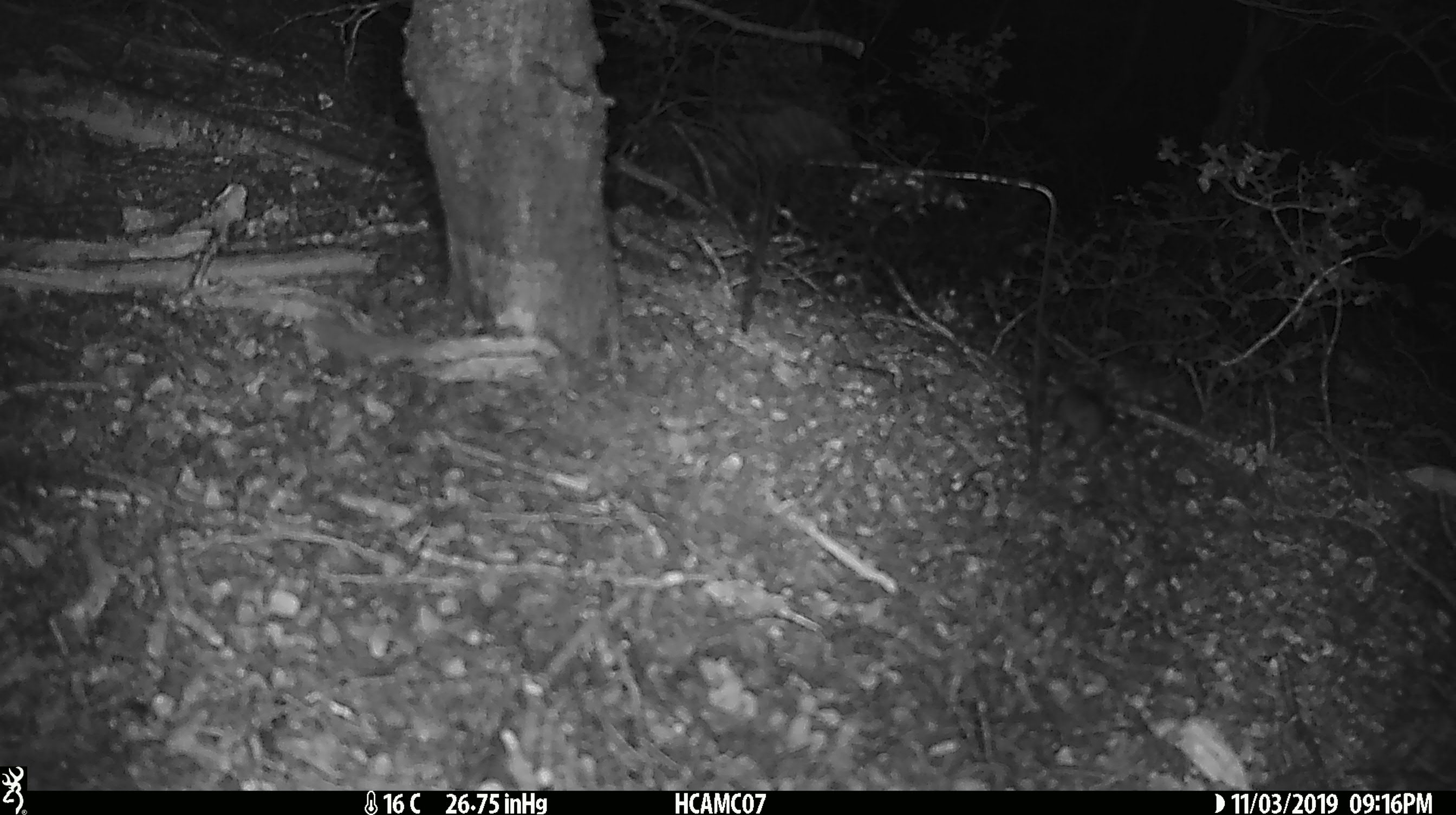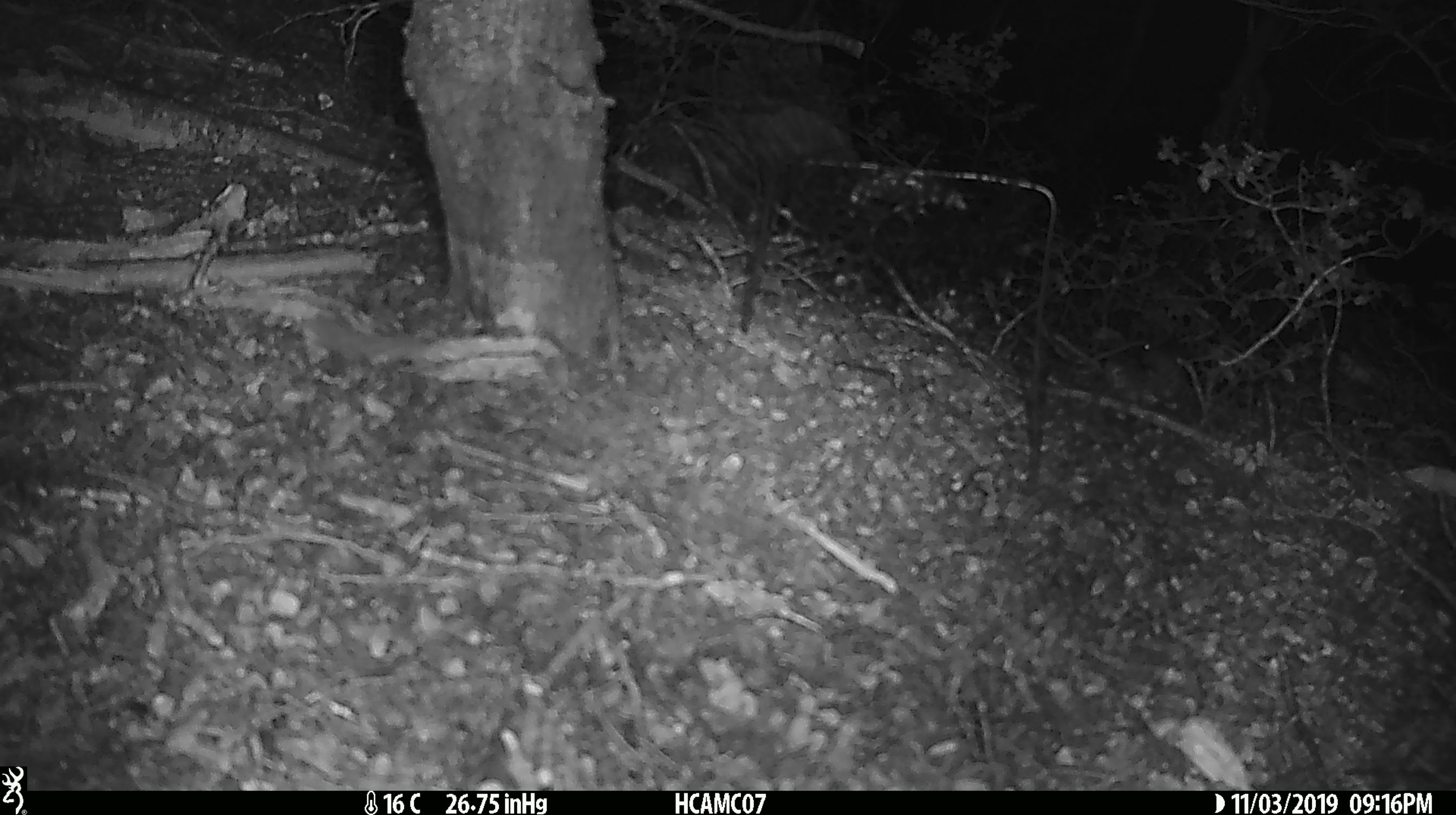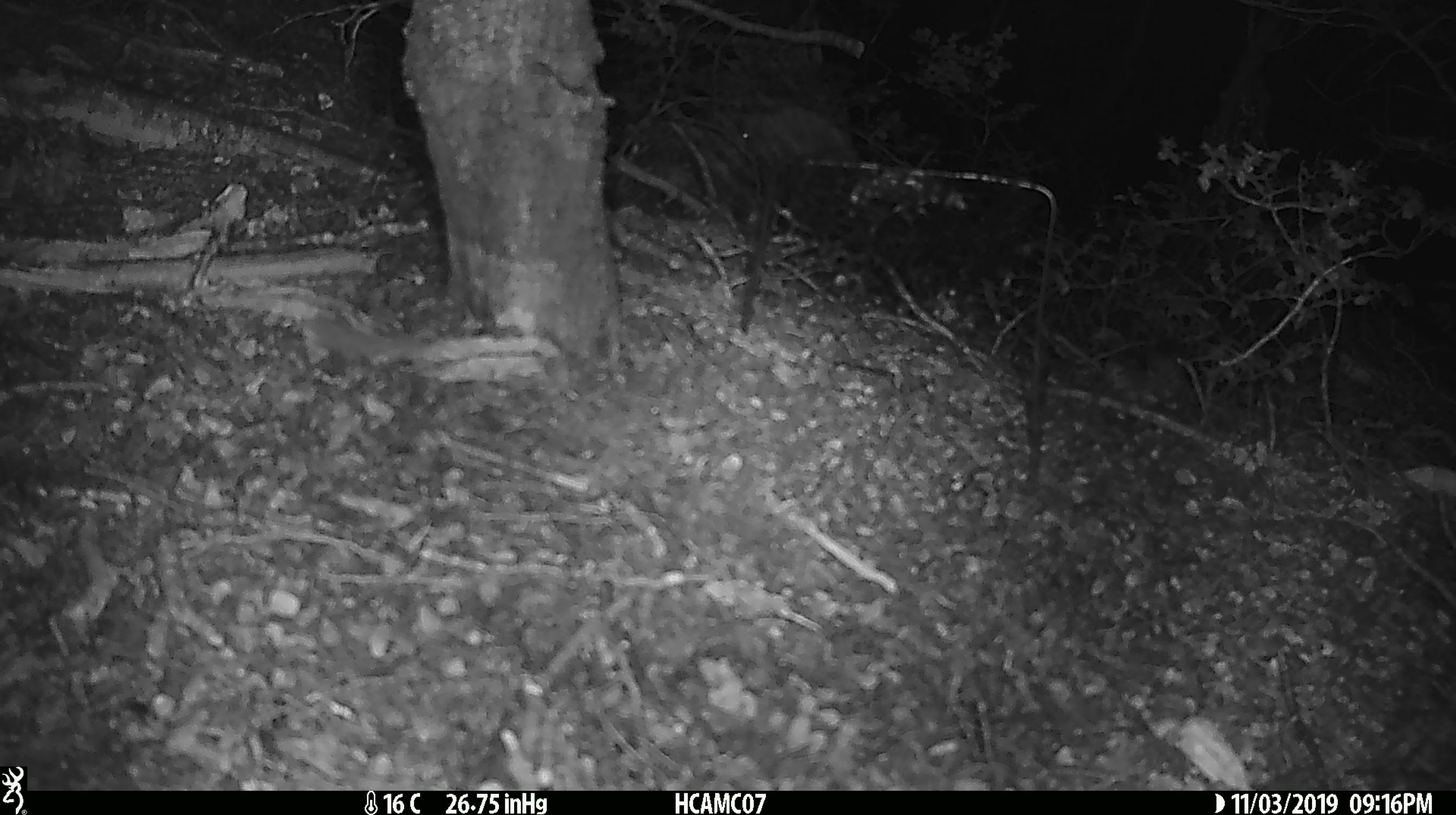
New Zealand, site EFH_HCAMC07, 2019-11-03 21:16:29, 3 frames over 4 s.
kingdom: Animalia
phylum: Chordata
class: Mammalia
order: Rodentia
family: Muridae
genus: Mus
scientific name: Mus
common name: mouse